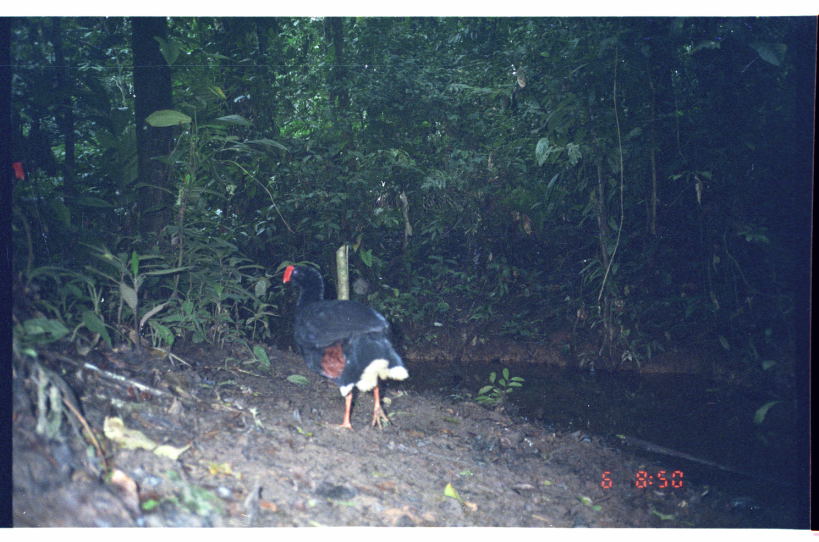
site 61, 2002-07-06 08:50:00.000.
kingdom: Animalia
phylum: Chordata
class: Aves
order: Galliformes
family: Cracidae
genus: Mitu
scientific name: Mitu tuberosum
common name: razor-billed curassow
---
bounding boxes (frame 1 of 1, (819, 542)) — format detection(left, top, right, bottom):
mitu tuberosum: detection(280, 262, 409, 433); detection(8, 158, 27, 192)